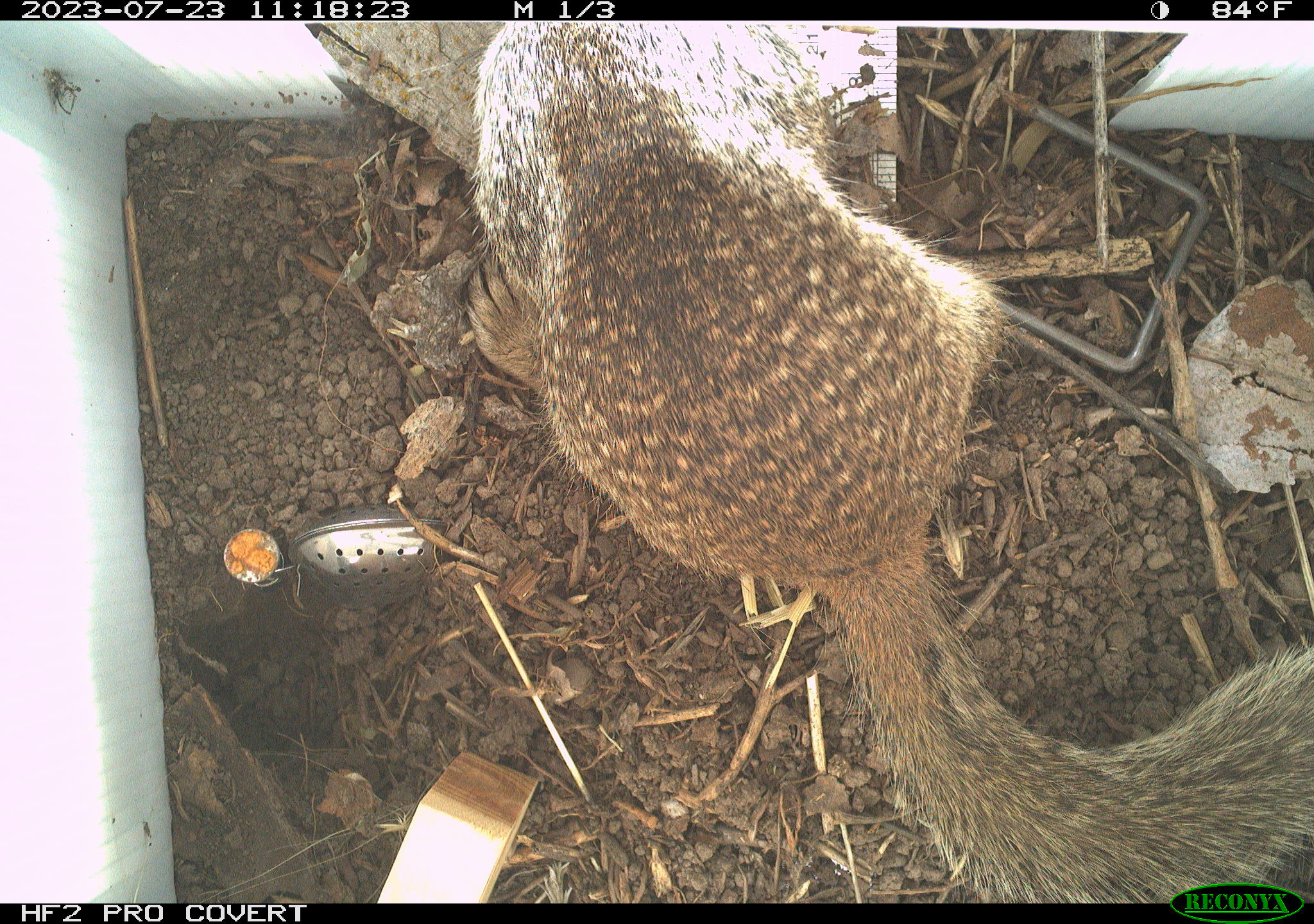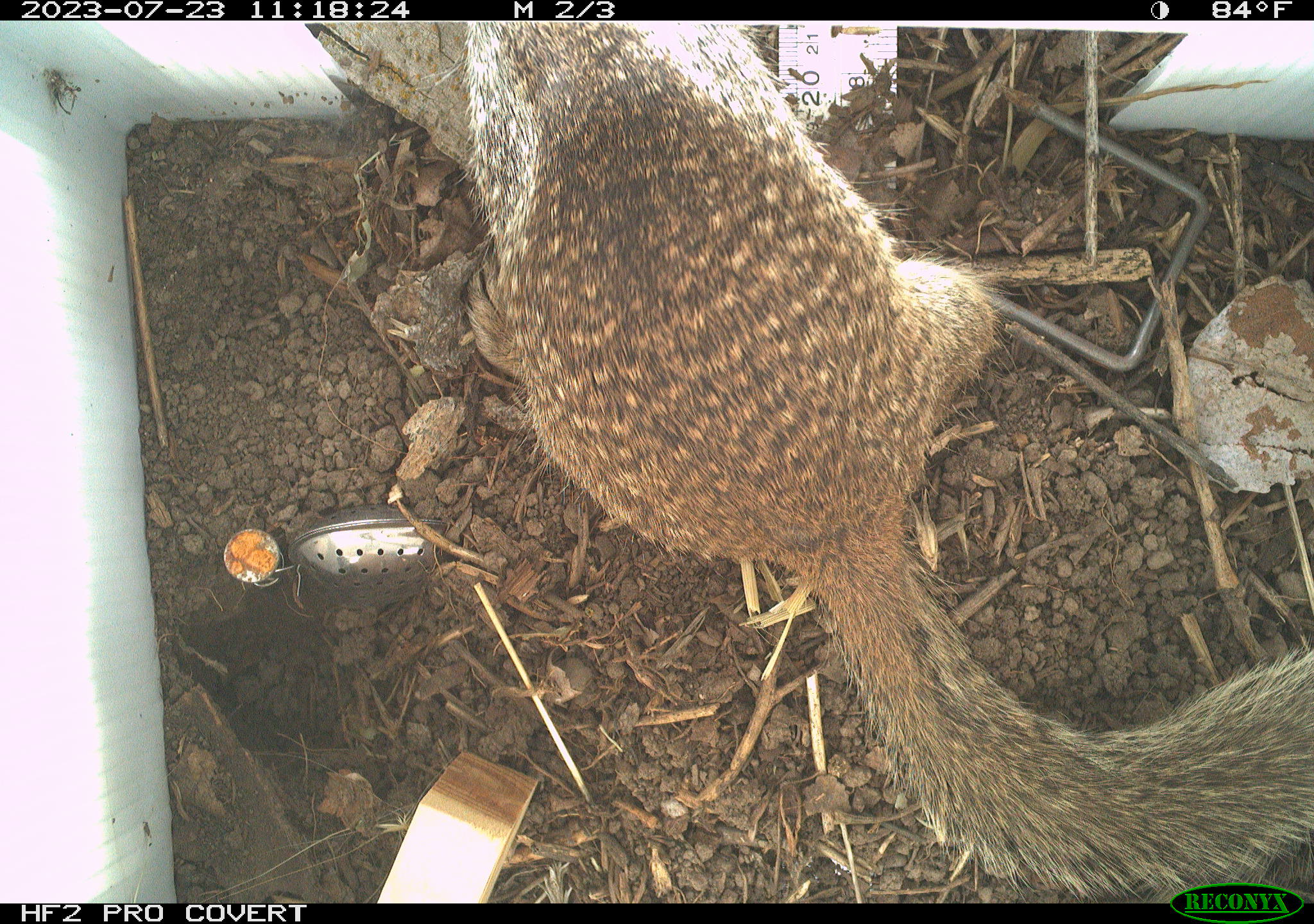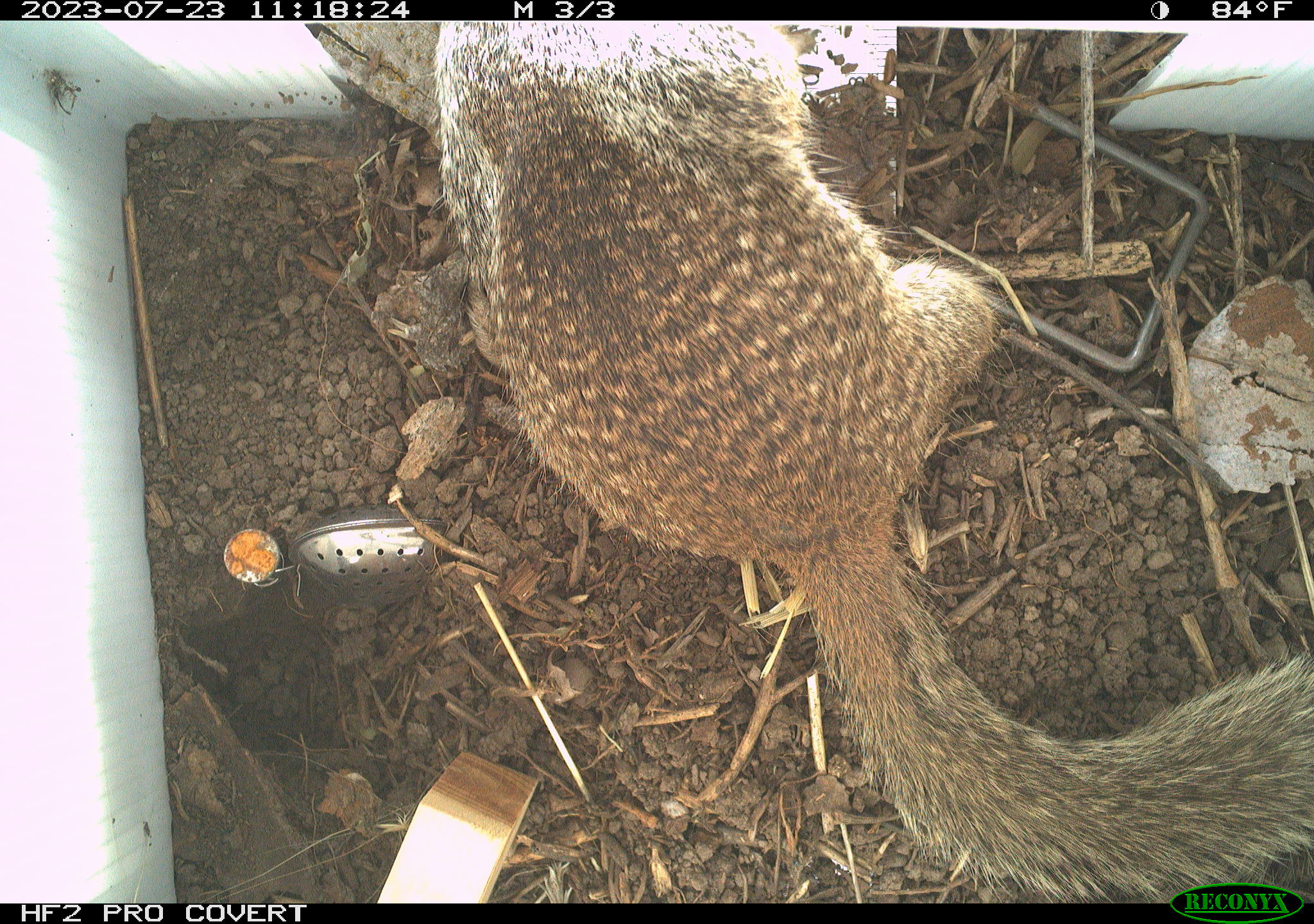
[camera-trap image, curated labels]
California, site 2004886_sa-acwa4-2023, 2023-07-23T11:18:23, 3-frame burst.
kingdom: Animalia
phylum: Chordata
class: Mammalia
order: Rodentia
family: Sciuridae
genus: Otospermophilus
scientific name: Otospermophilus beecheyi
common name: california ground squirrel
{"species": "california ground squirrel (Otospermophilus beecheyi)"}